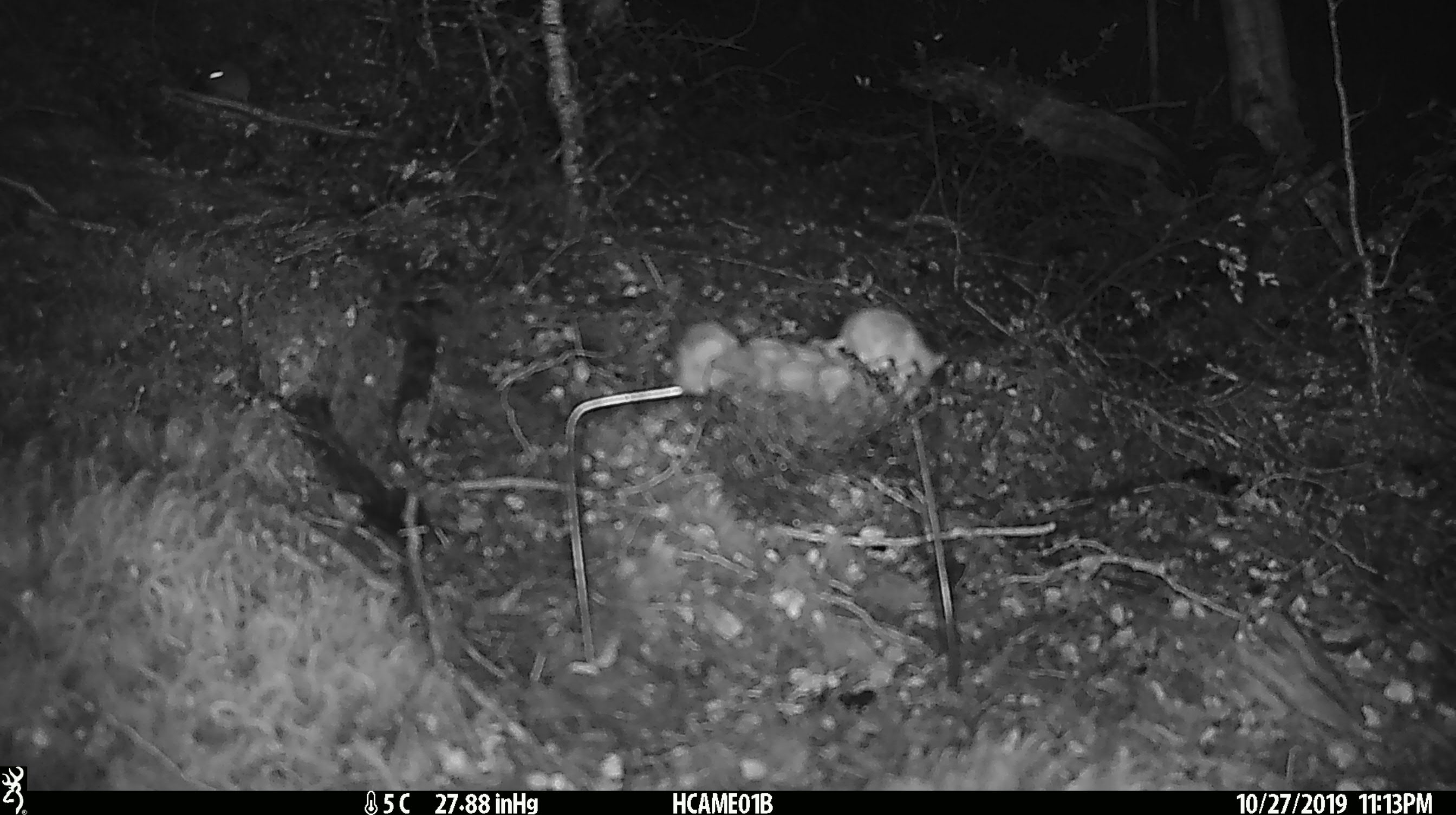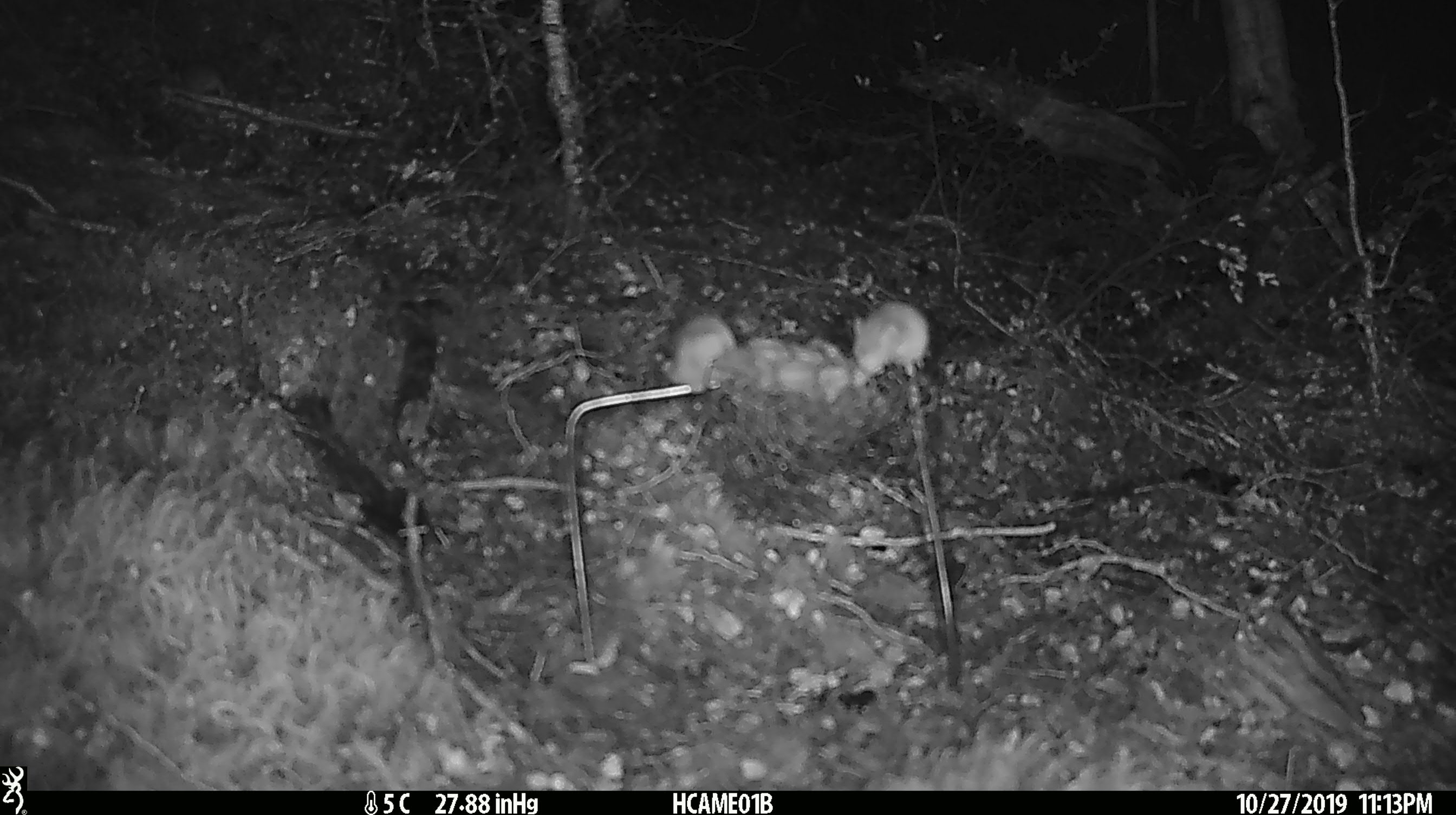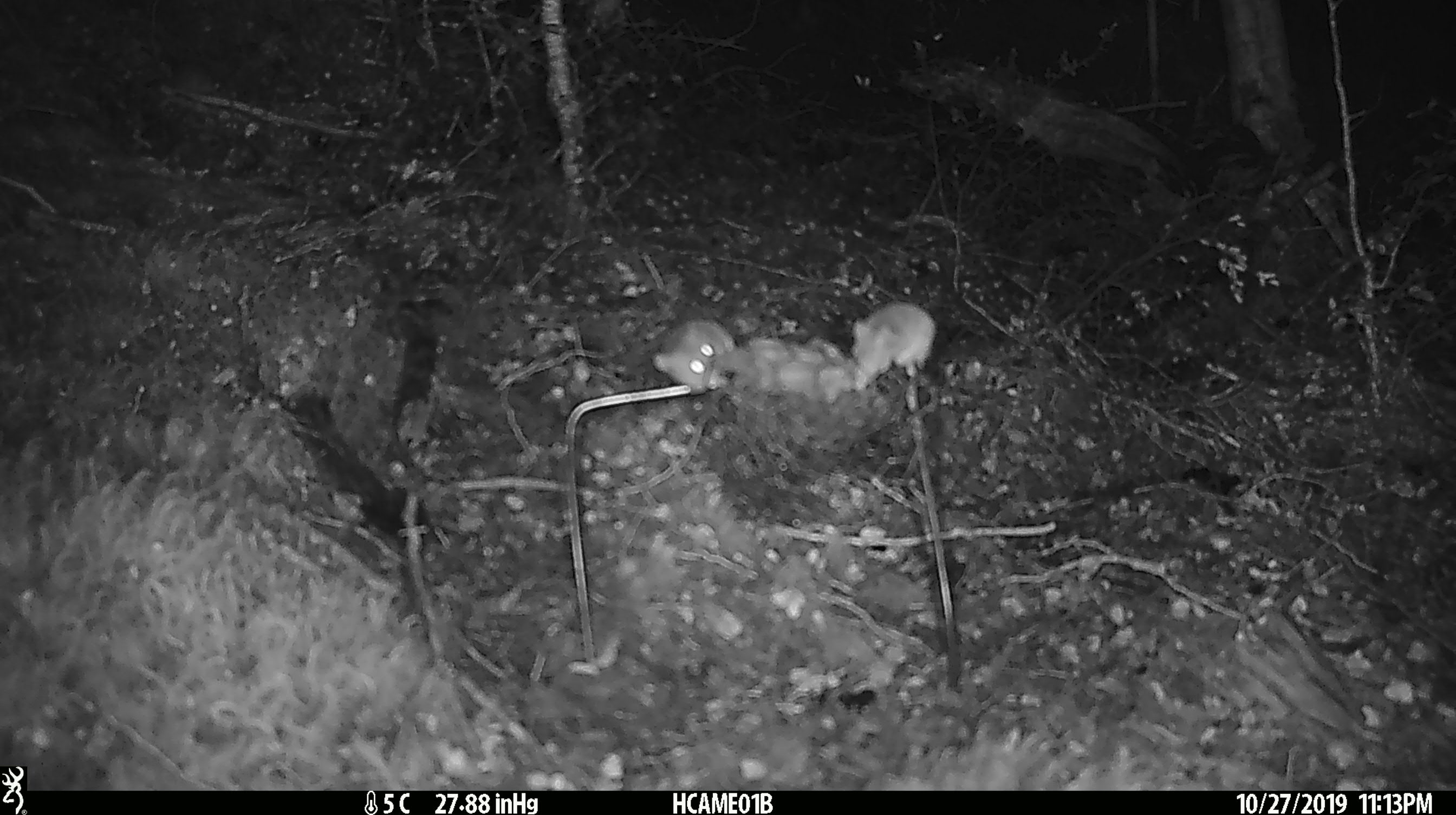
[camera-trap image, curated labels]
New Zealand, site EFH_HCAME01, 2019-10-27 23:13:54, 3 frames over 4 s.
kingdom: Animalia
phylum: Chordata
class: Mammalia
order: Rodentia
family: Muridae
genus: Mus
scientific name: Mus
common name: mouse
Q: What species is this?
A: Mouse (Mus).